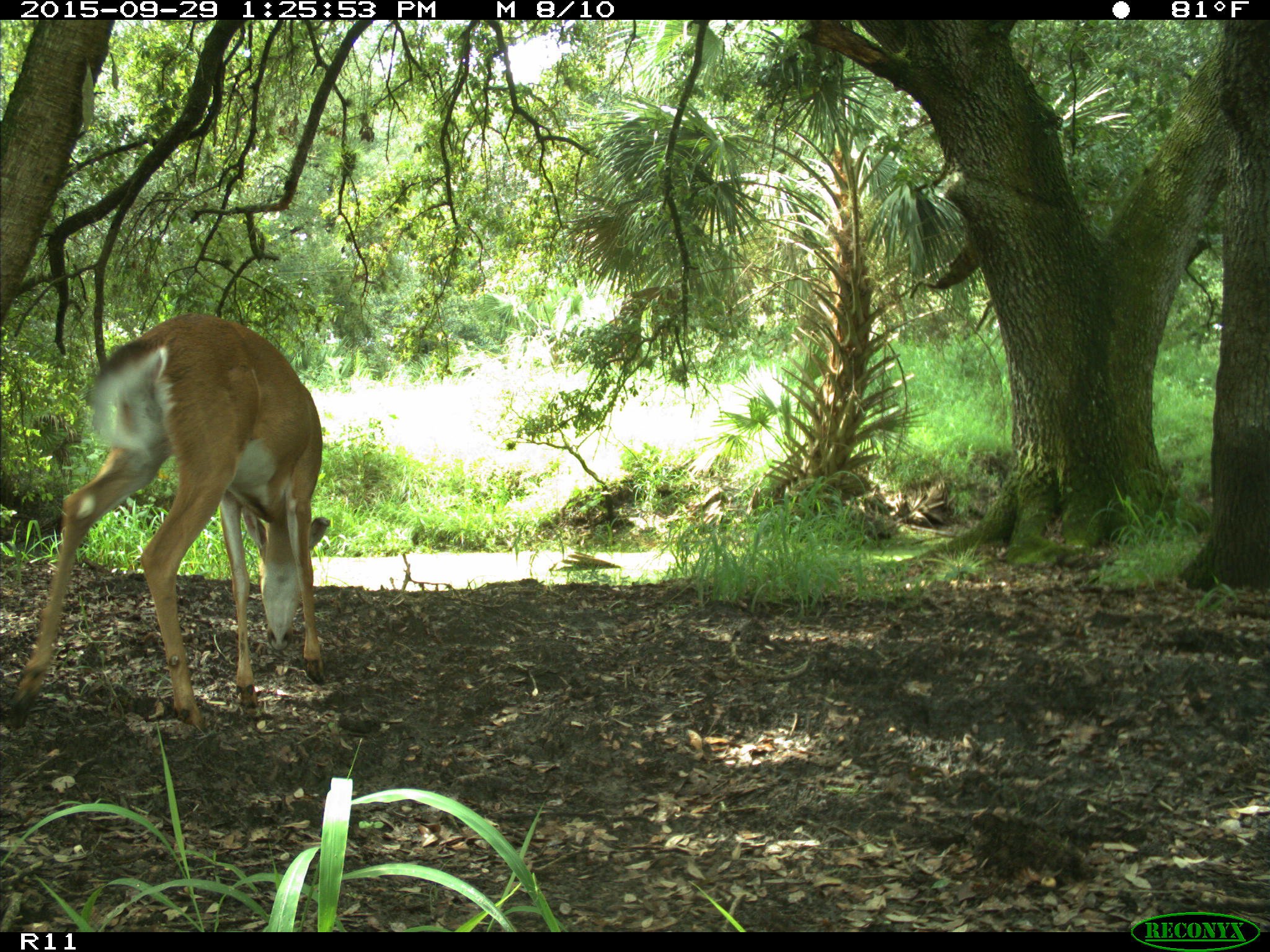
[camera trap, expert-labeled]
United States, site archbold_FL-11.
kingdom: Animalia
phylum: Chordata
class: Mammalia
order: Artiodactyla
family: Cervidae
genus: Odocoileus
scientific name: Odocoileus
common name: deer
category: unidentified deer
Unidentified deer (deer) (Odocoileus).